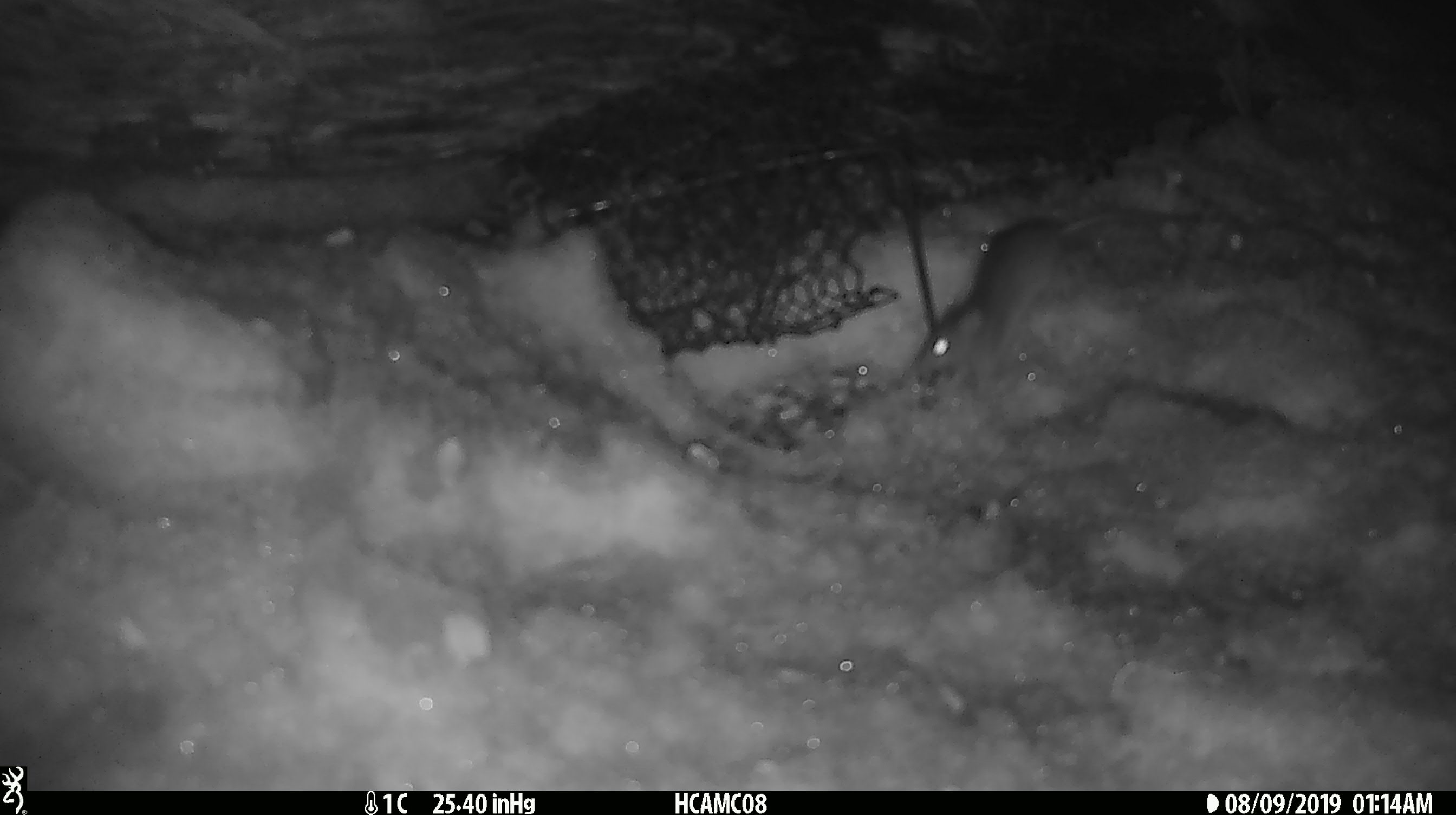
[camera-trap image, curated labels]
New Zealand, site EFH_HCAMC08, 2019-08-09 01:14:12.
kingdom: Animalia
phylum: Chordata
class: Mammalia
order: Rodentia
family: Muridae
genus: Mus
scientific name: Mus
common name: mouse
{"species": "mouse (Mus)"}